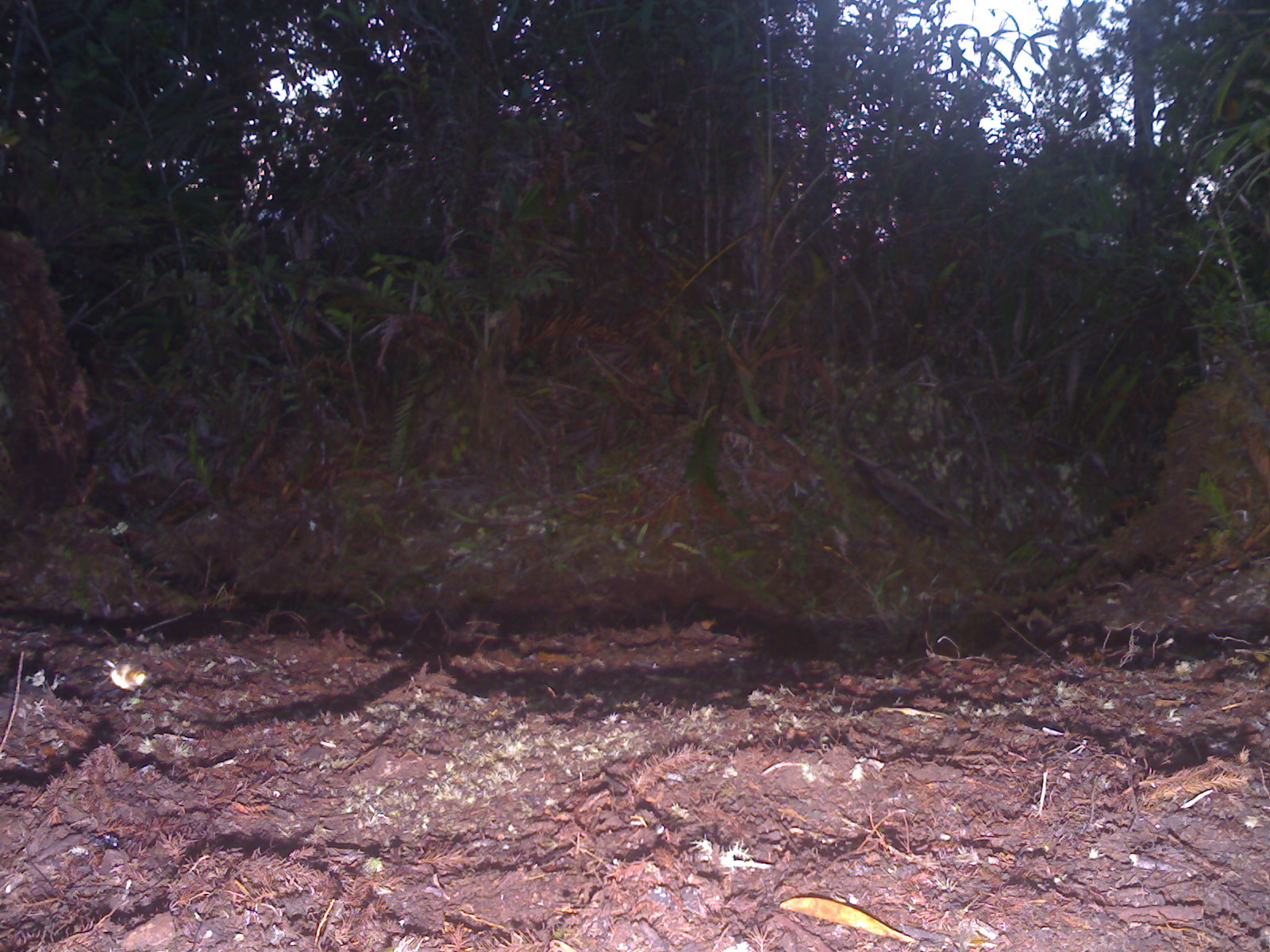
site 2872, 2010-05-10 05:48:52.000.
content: unidentified animal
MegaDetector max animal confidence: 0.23